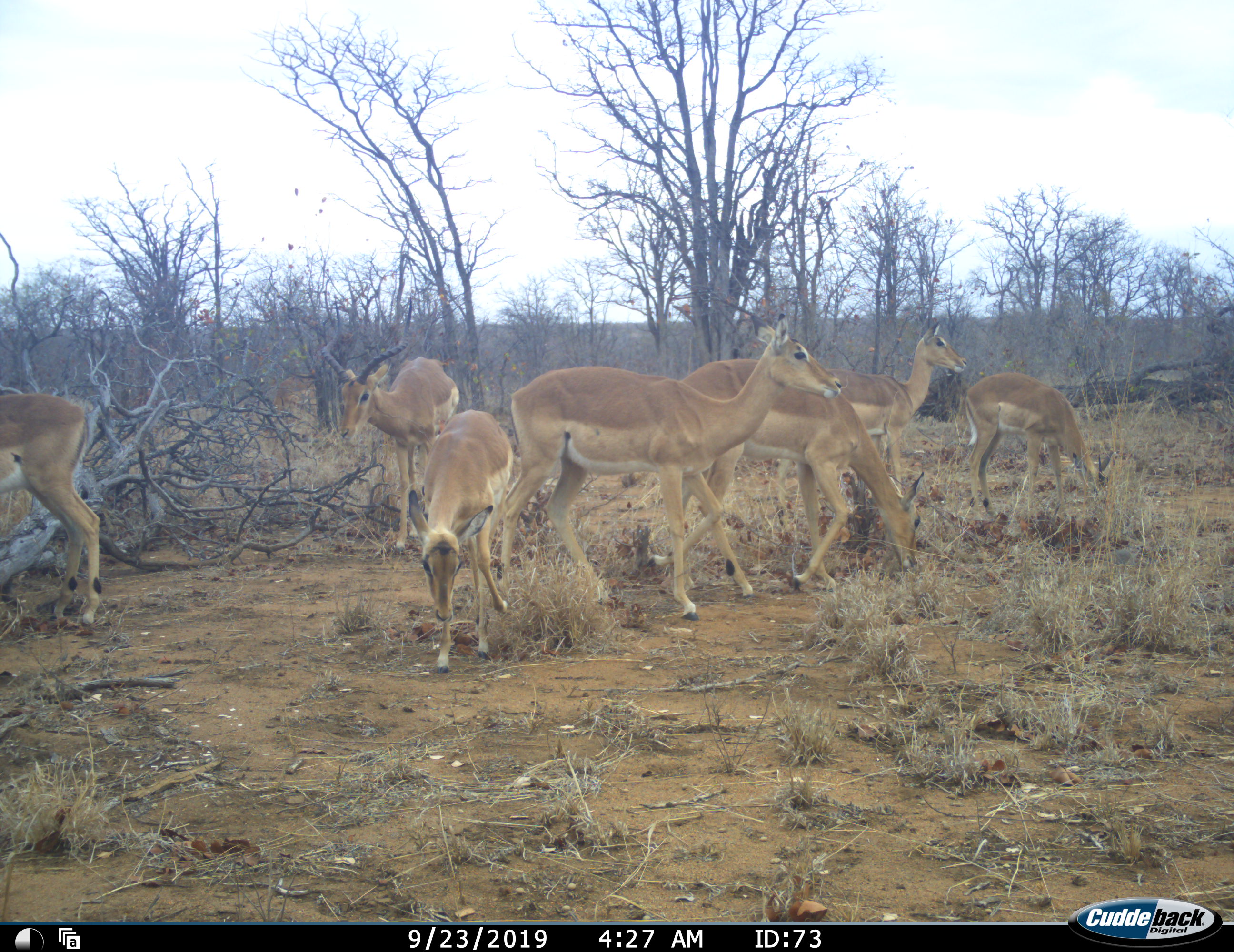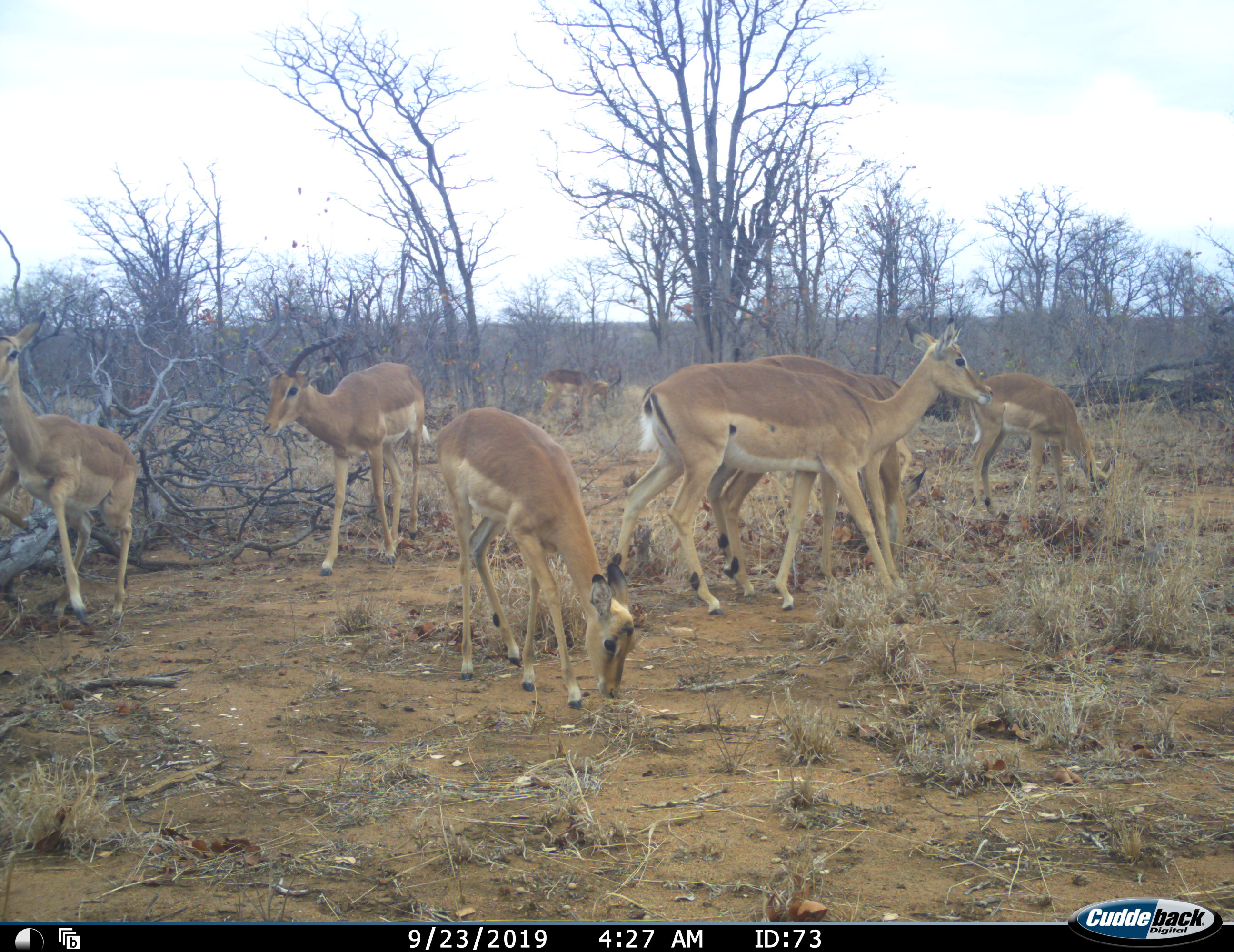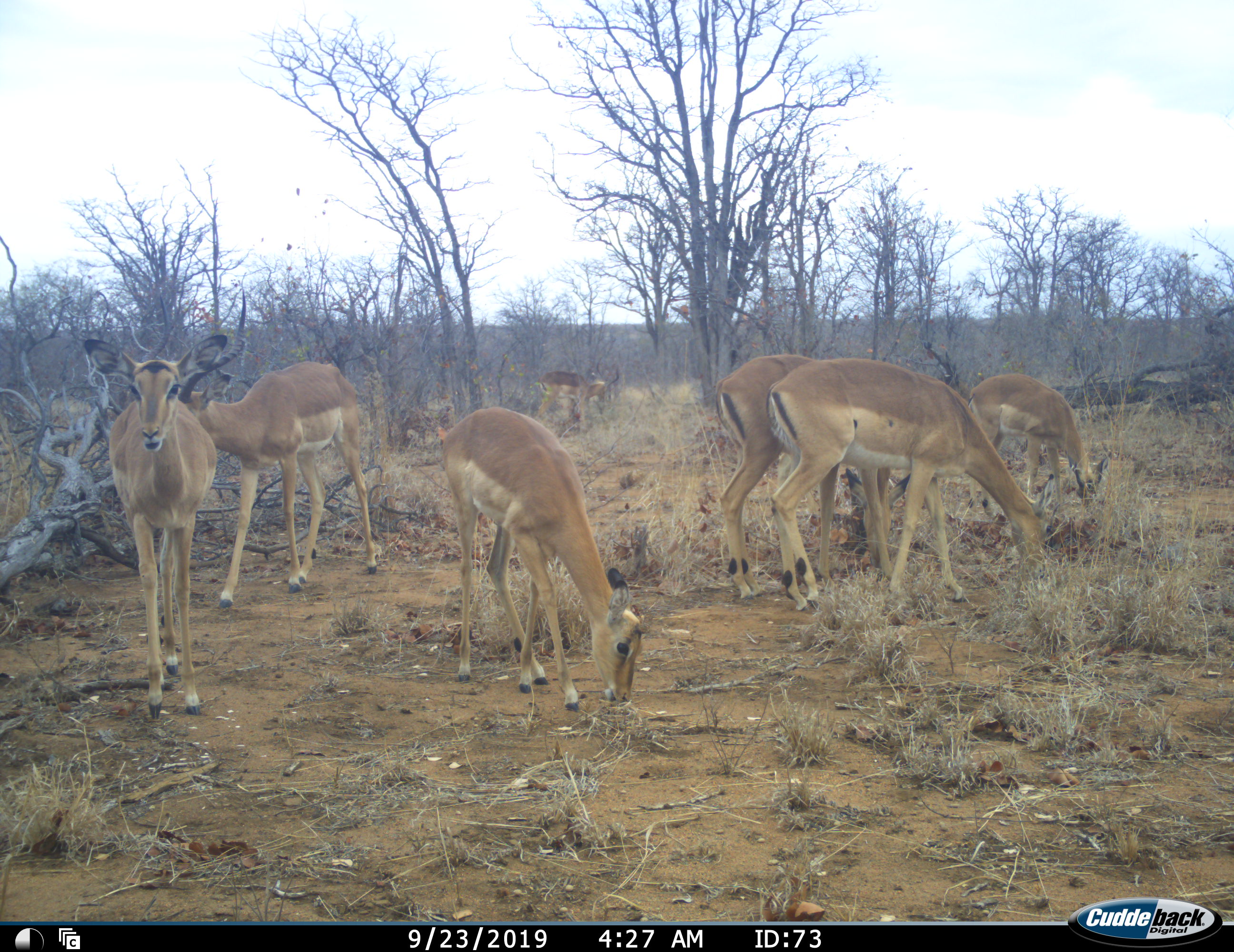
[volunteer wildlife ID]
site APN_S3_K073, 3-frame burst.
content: unidentified animal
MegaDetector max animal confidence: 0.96